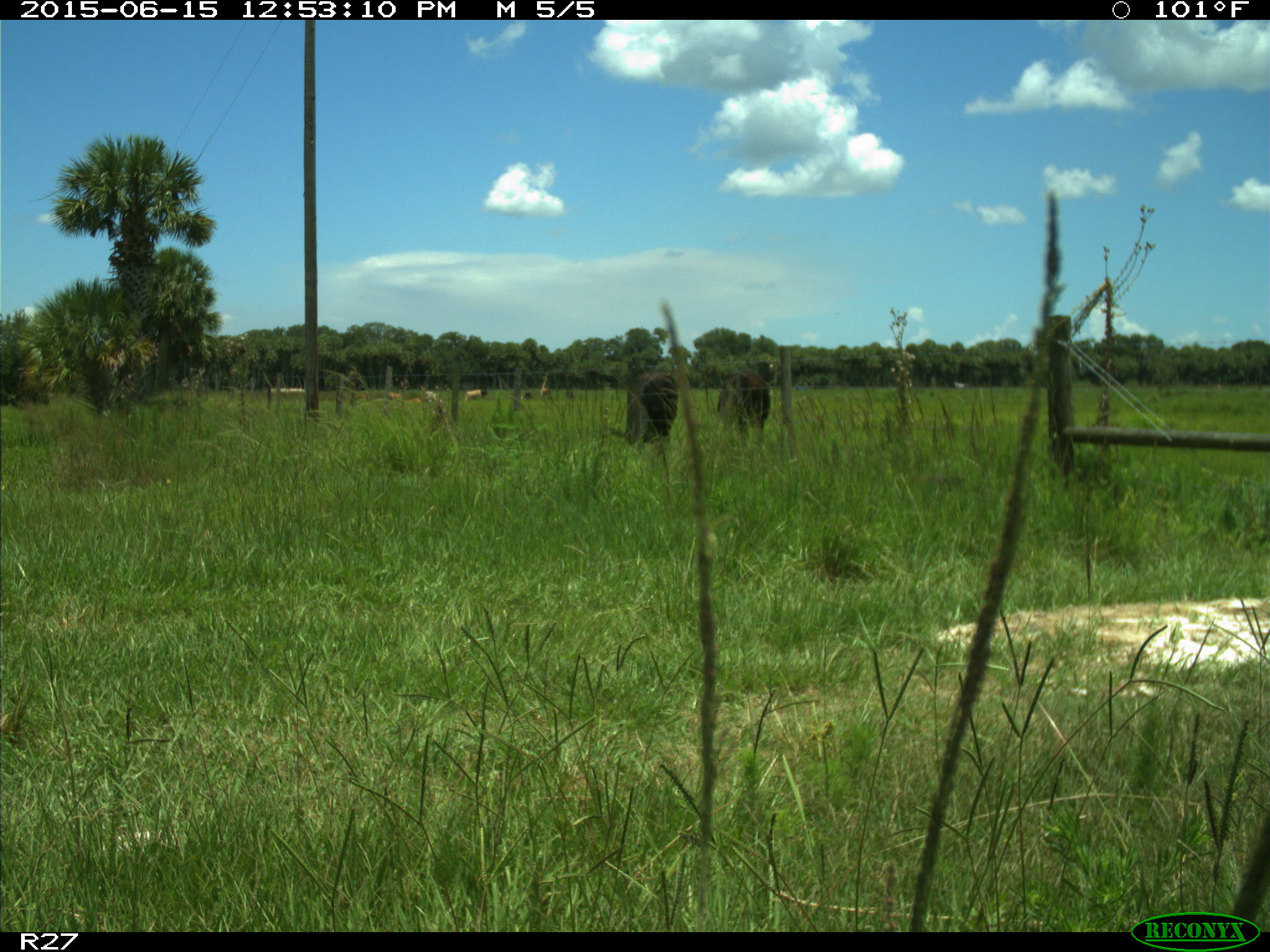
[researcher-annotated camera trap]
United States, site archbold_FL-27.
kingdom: Animalia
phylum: Chordata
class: Mammalia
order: Artiodactyla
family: Bovidae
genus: Bos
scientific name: Bos taurus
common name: domestic cow